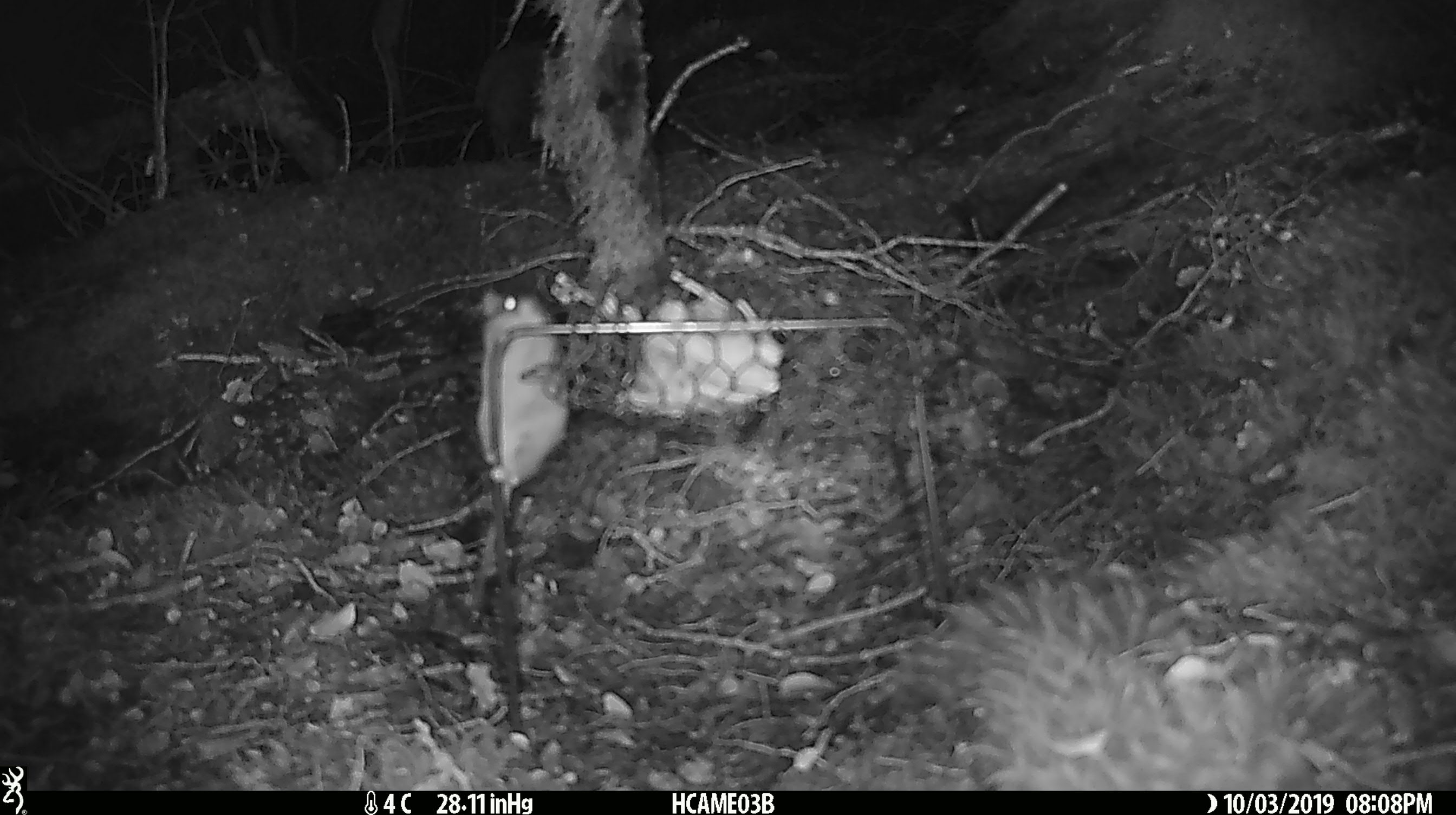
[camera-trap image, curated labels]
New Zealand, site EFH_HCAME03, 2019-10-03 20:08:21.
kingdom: Animalia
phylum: Chordata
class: Mammalia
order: Rodentia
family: Muridae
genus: Mus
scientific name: Mus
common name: mouse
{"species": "mouse (Mus)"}